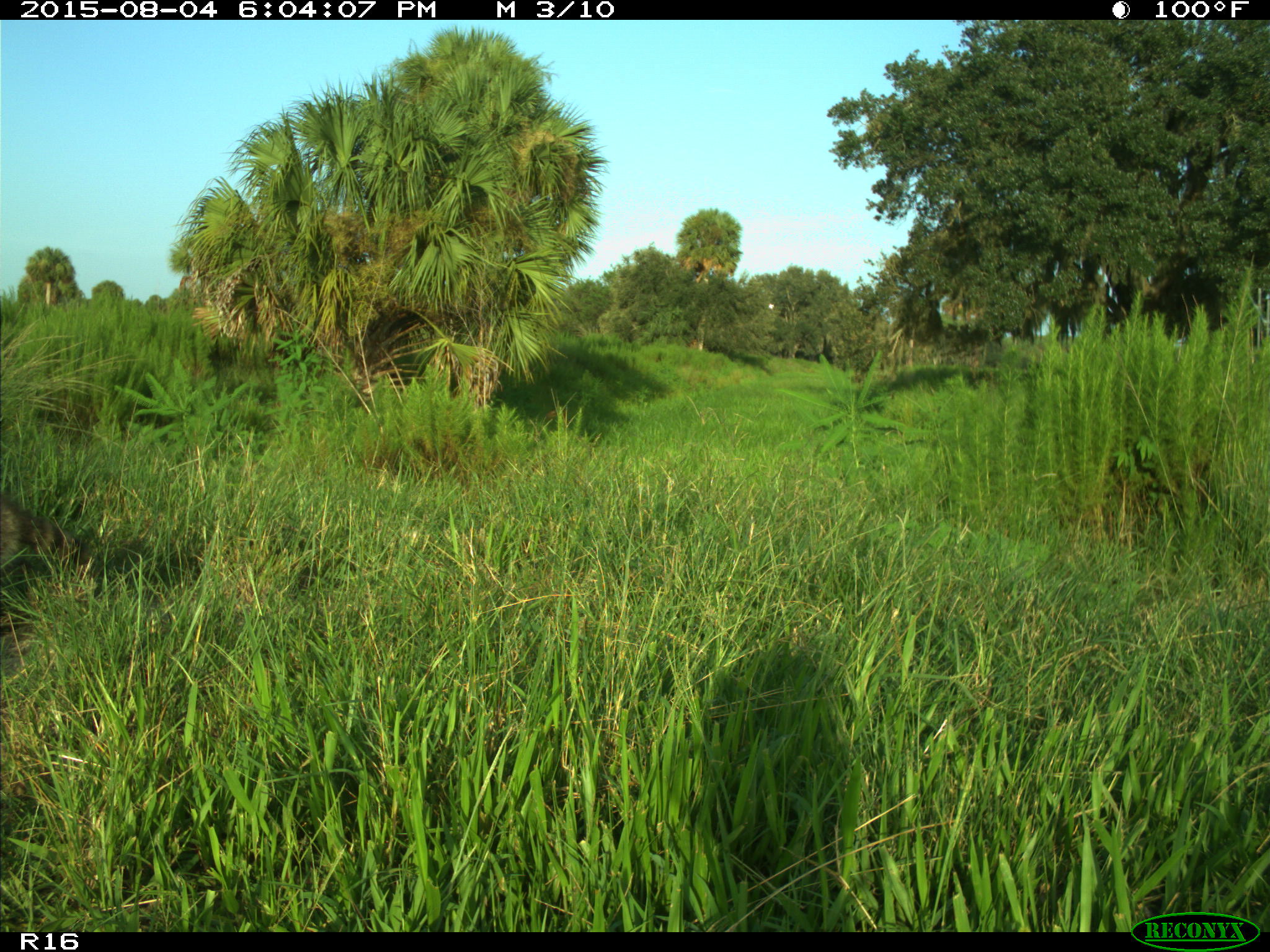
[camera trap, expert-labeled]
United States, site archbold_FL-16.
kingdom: Animalia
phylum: Chordata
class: Mammalia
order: Carnivora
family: Procyonidae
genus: Procyon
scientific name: Procyon lotor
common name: common raccoon